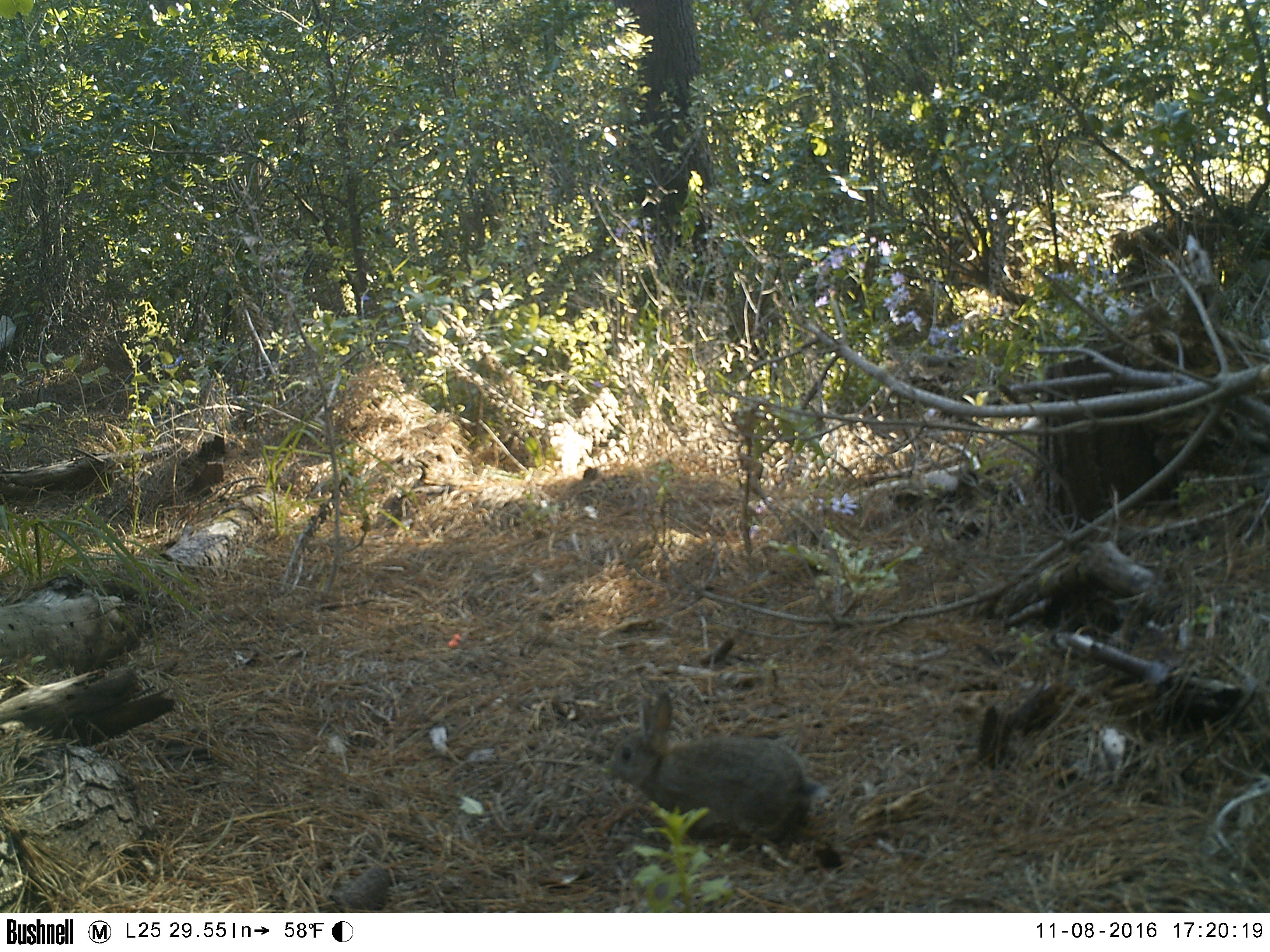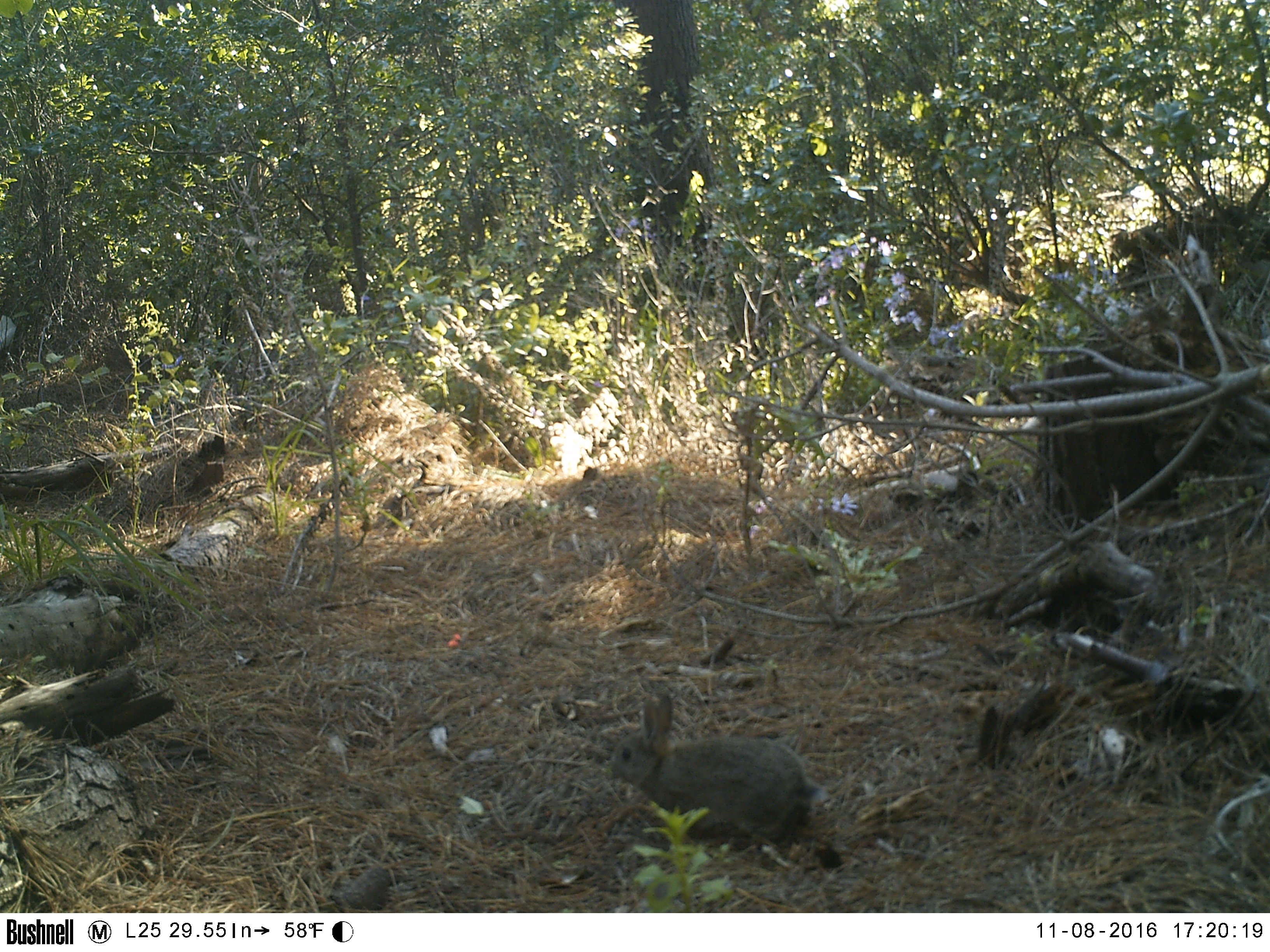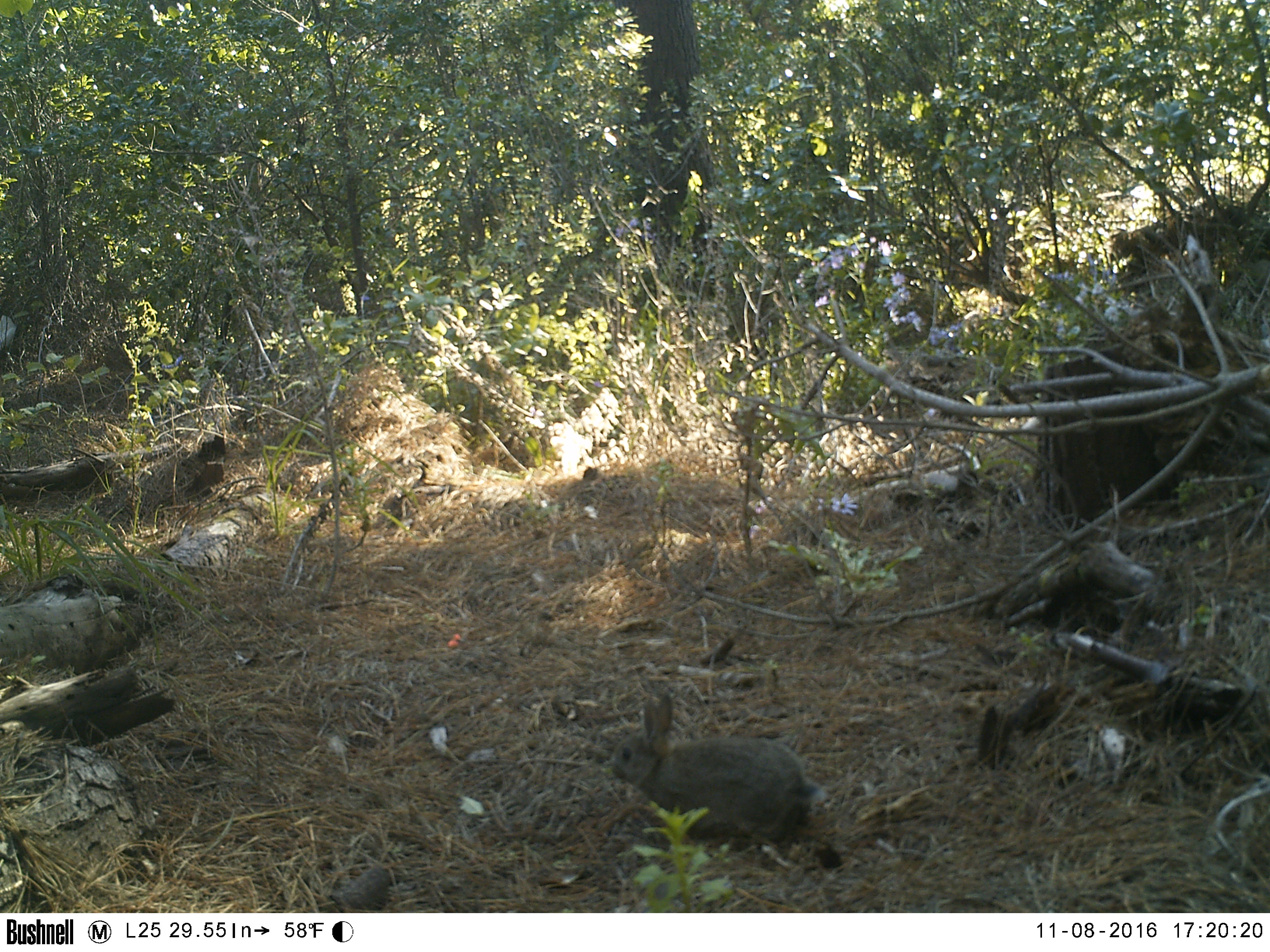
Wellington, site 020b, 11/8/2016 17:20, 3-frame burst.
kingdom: Animalia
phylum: Chordata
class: Mammalia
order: Lagomorpha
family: Leporidae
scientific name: Leporidae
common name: rabbit